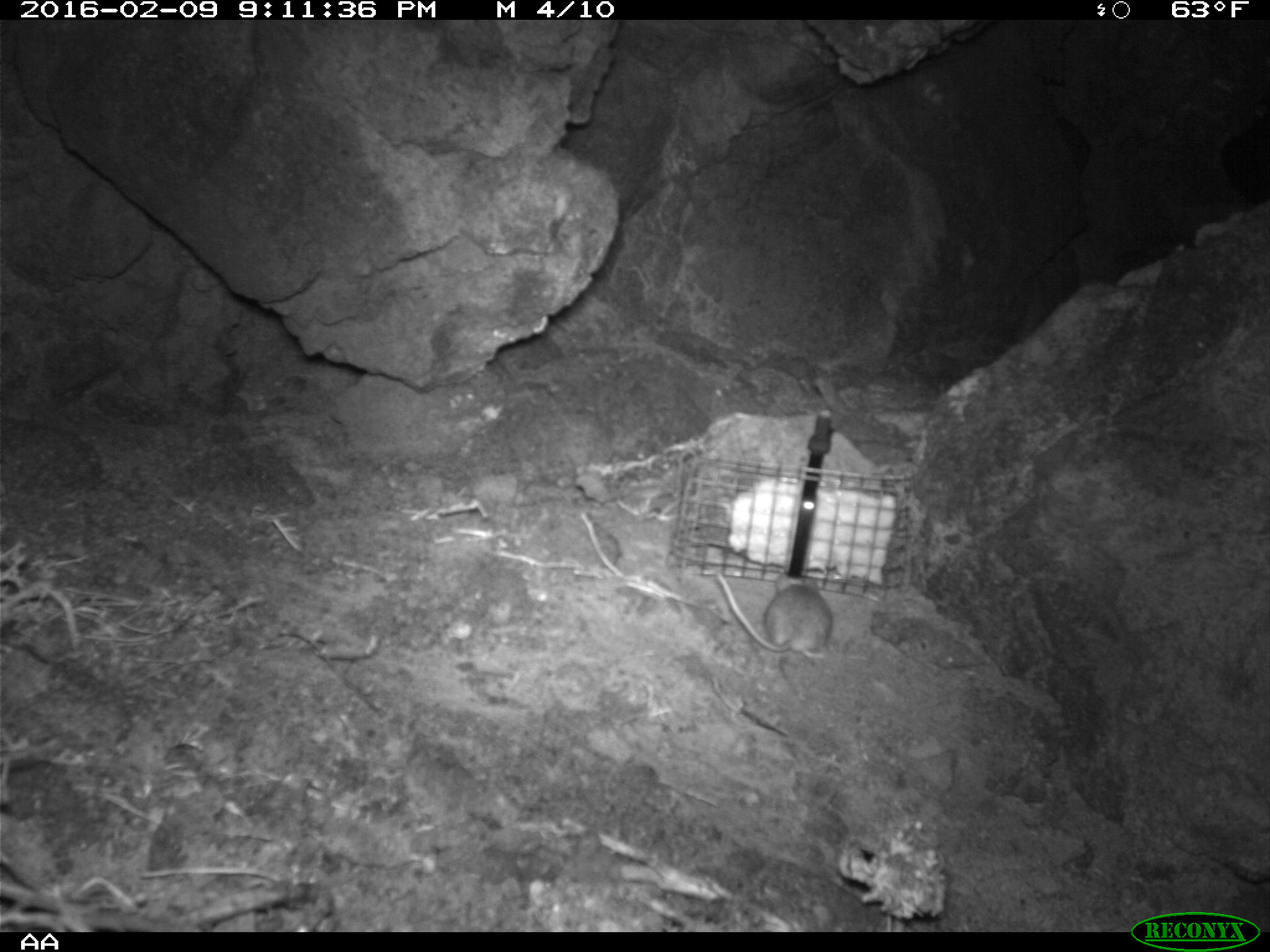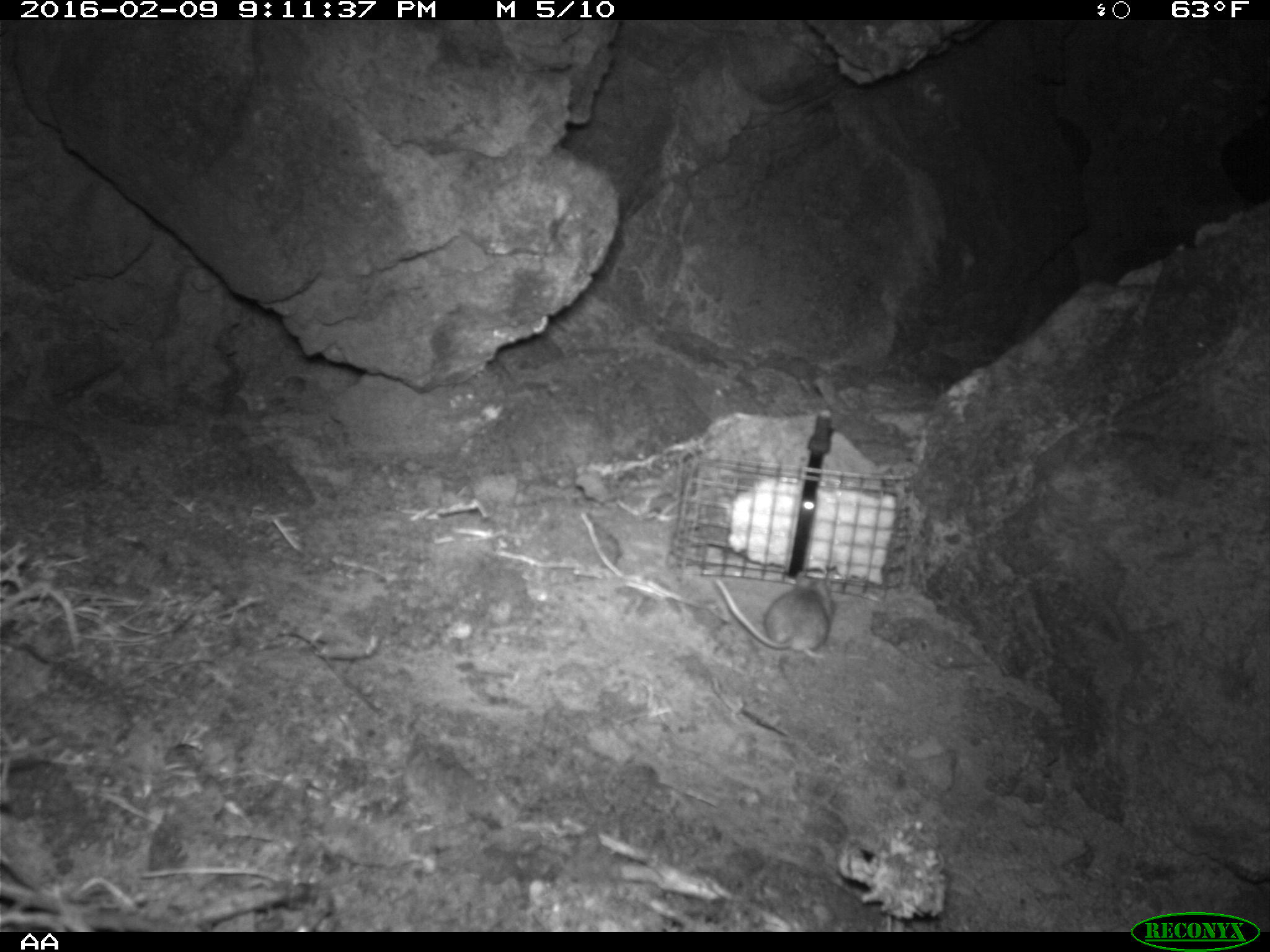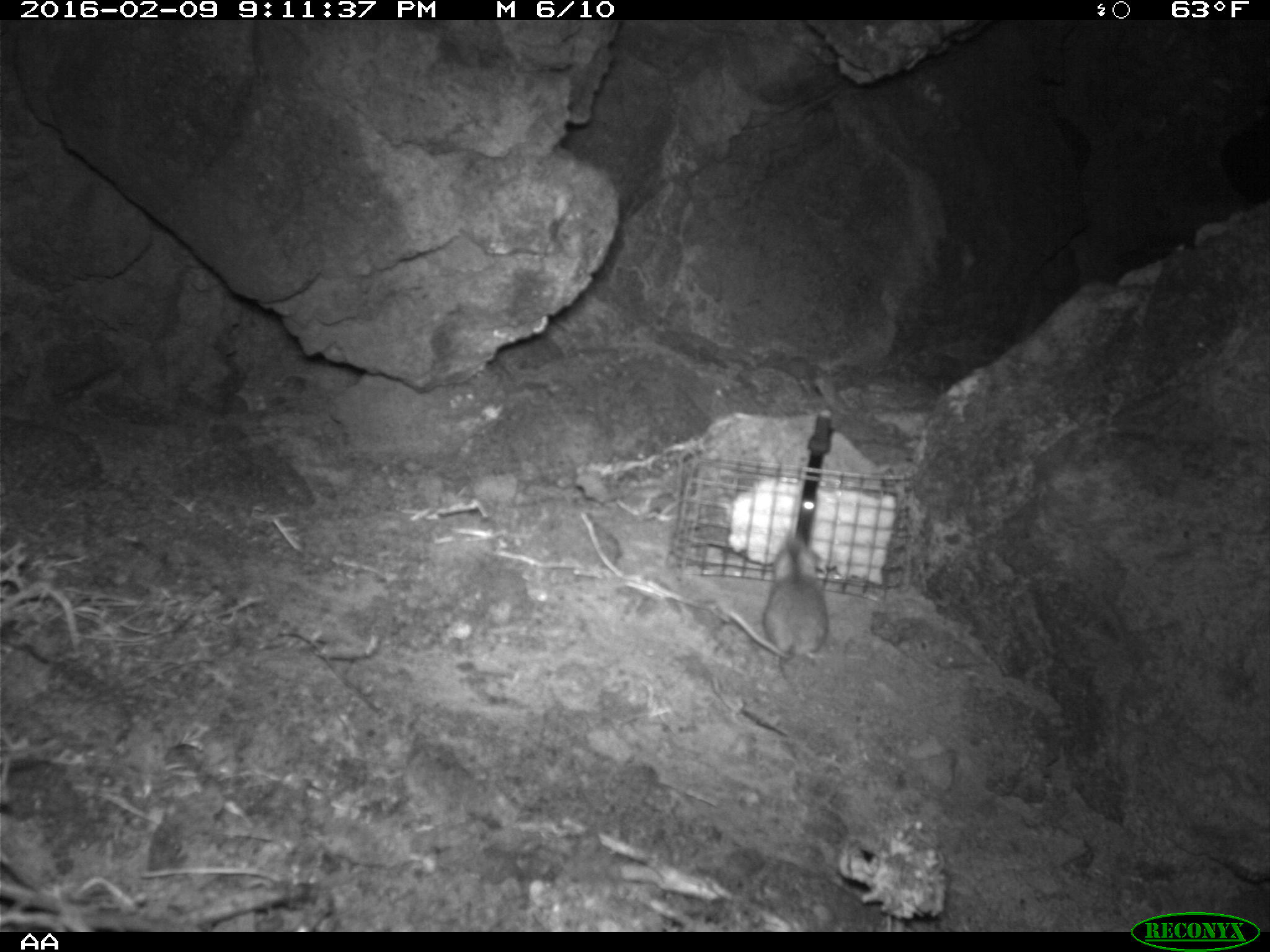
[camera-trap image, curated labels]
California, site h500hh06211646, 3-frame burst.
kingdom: Animalia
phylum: Chordata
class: Mammalia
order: Rodentia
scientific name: Rodentia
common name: rodent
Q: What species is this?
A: Rodent (Rodentia).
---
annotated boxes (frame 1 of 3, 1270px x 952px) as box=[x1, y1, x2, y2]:
rodent: box=[714, 571, 834, 653]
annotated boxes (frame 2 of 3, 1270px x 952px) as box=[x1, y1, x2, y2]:
rodent: box=[715, 570, 833, 658]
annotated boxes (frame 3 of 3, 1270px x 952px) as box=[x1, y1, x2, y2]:
rodent: box=[716, 539, 828, 666]